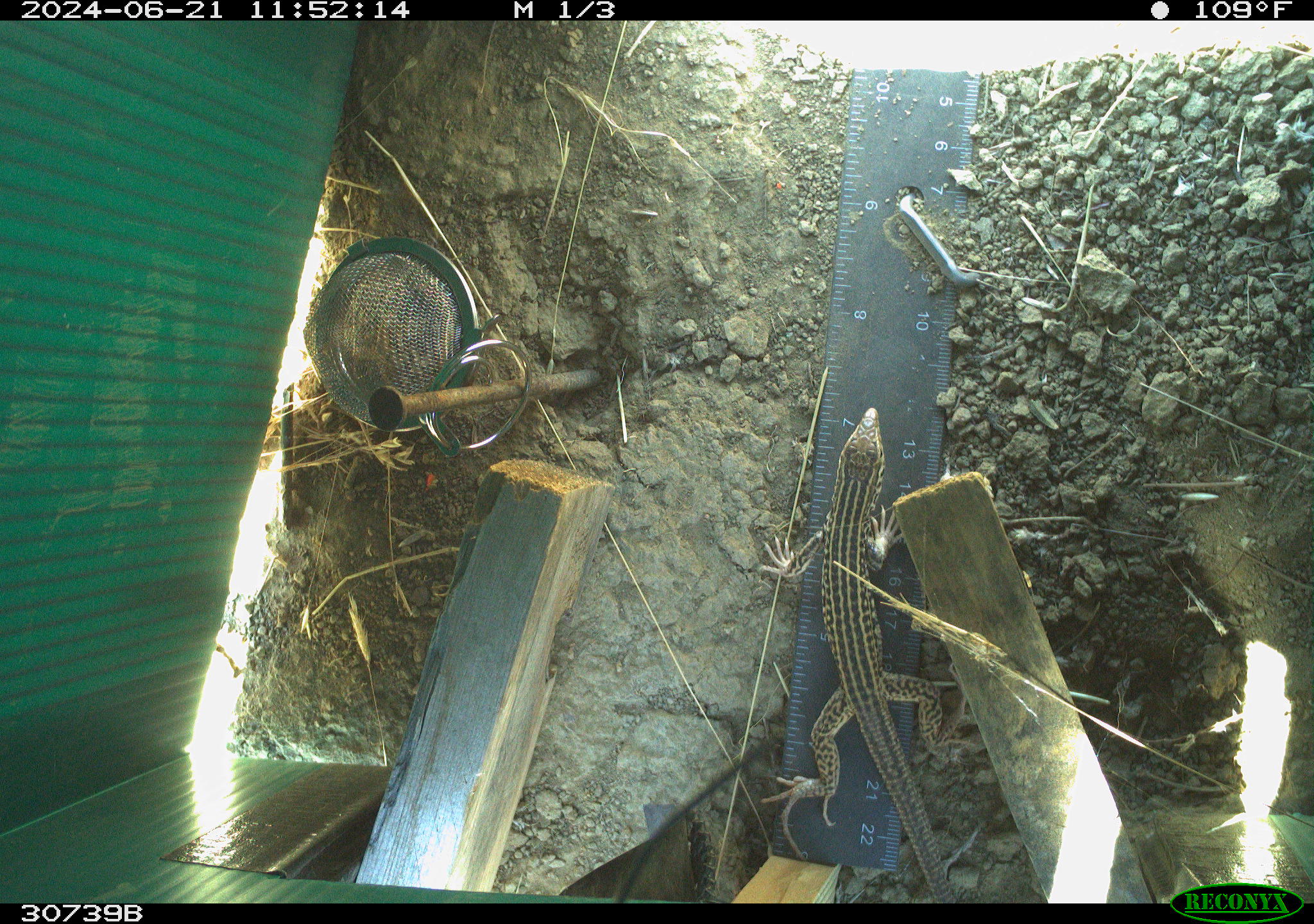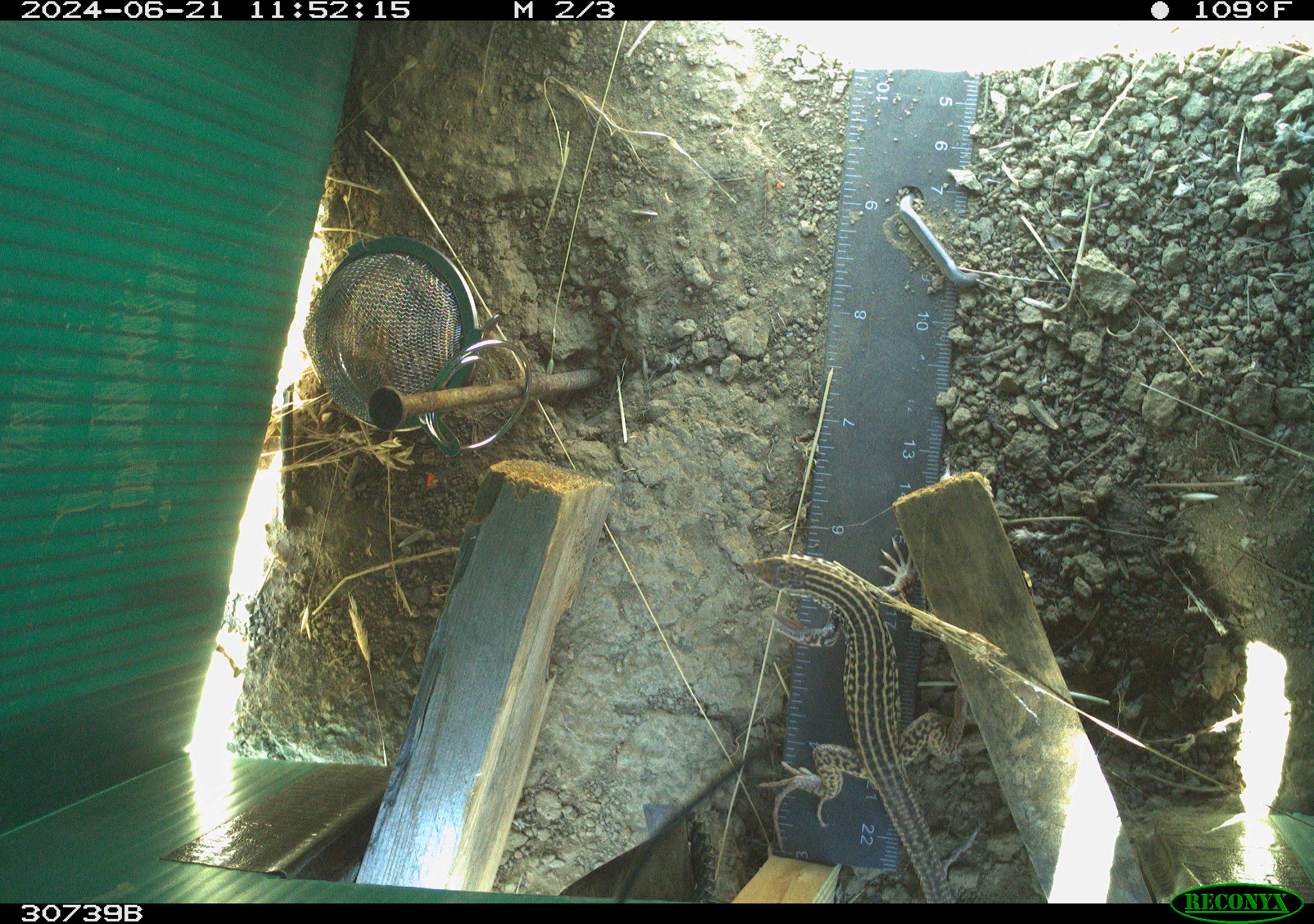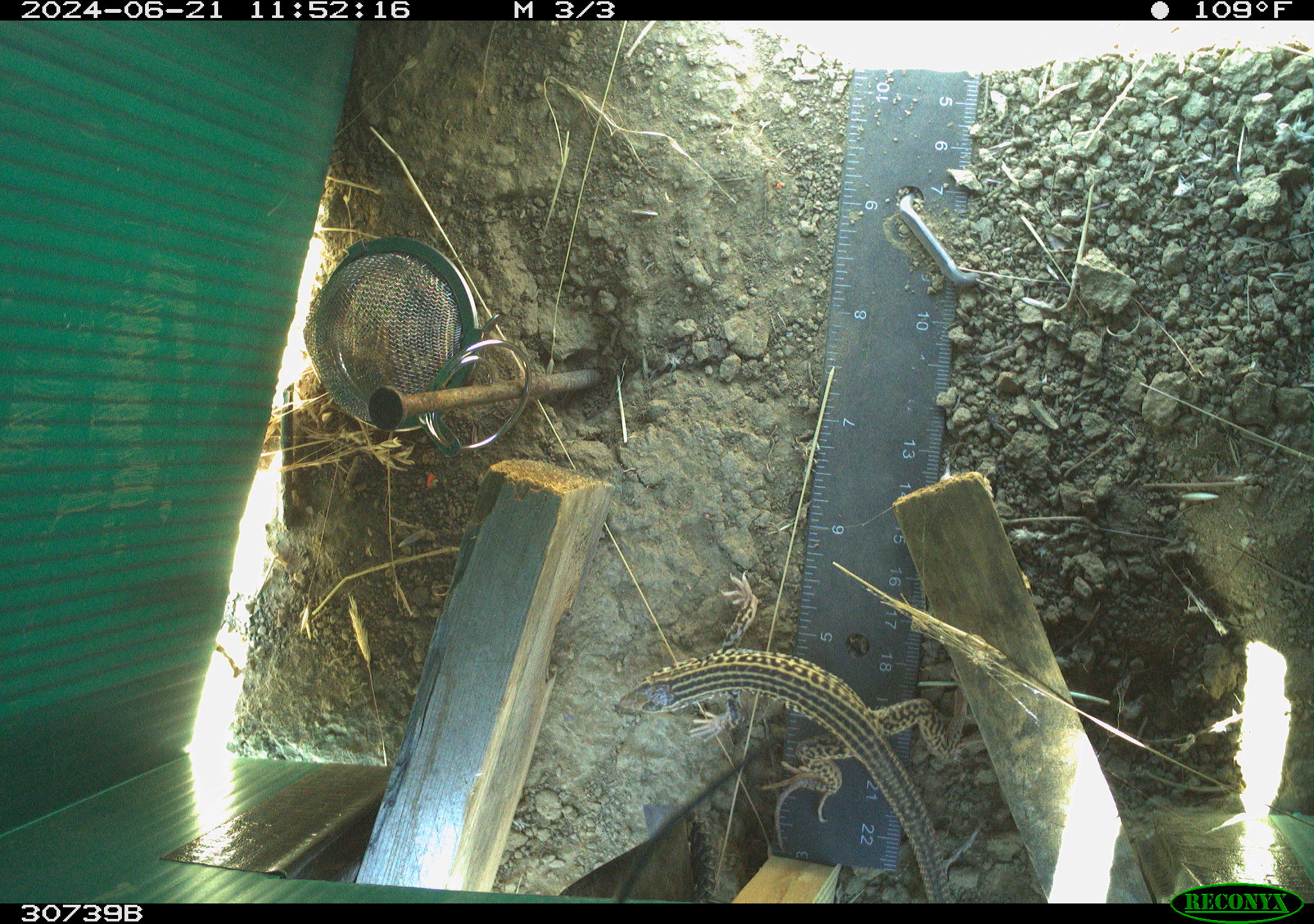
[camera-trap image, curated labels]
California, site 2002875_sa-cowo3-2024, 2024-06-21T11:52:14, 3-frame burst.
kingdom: Animalia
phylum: Chordata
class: Reptilia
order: Squamata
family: Teiidae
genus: Aspidoscelis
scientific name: Aspidoscelis tigris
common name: western whiptail